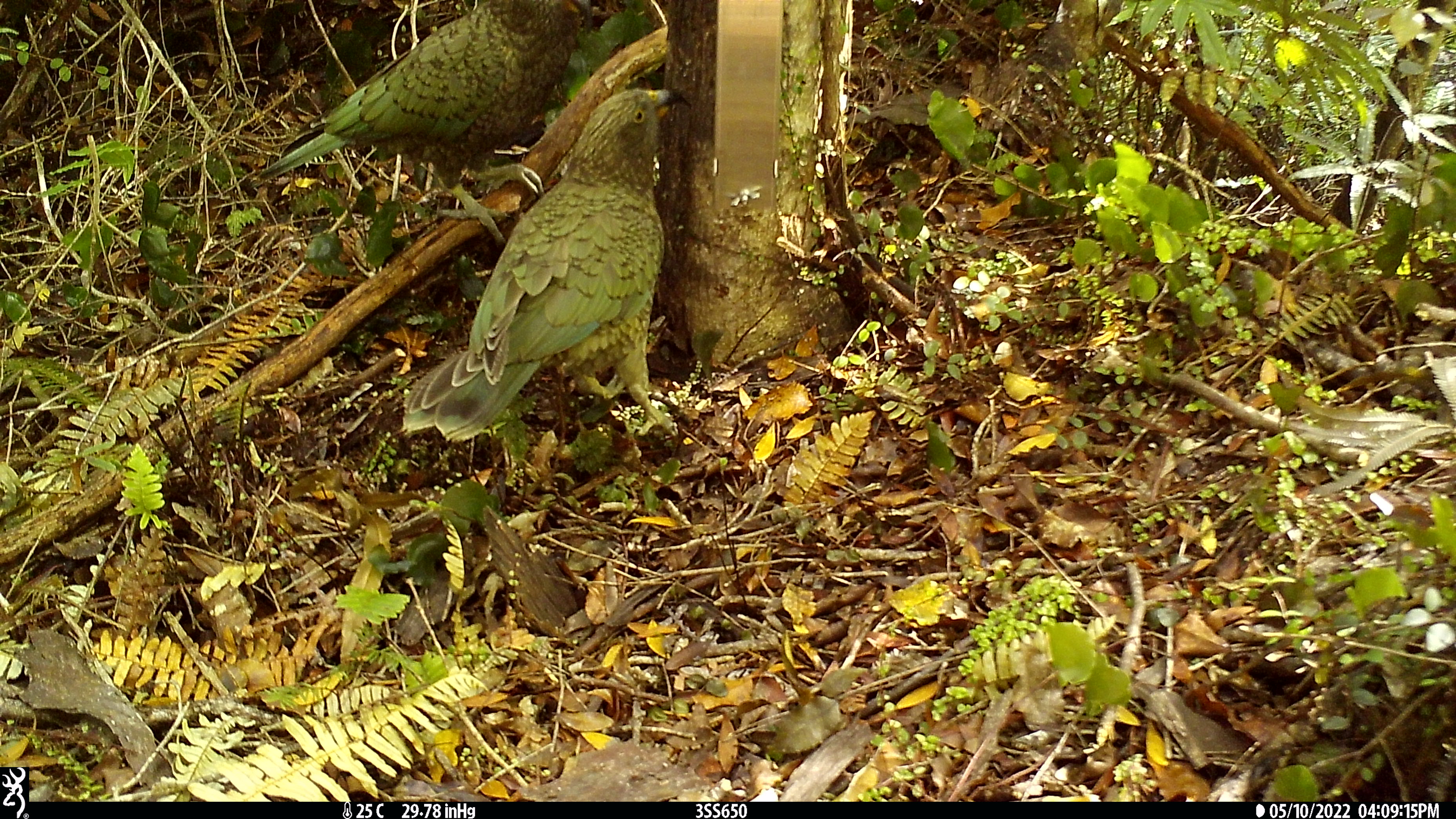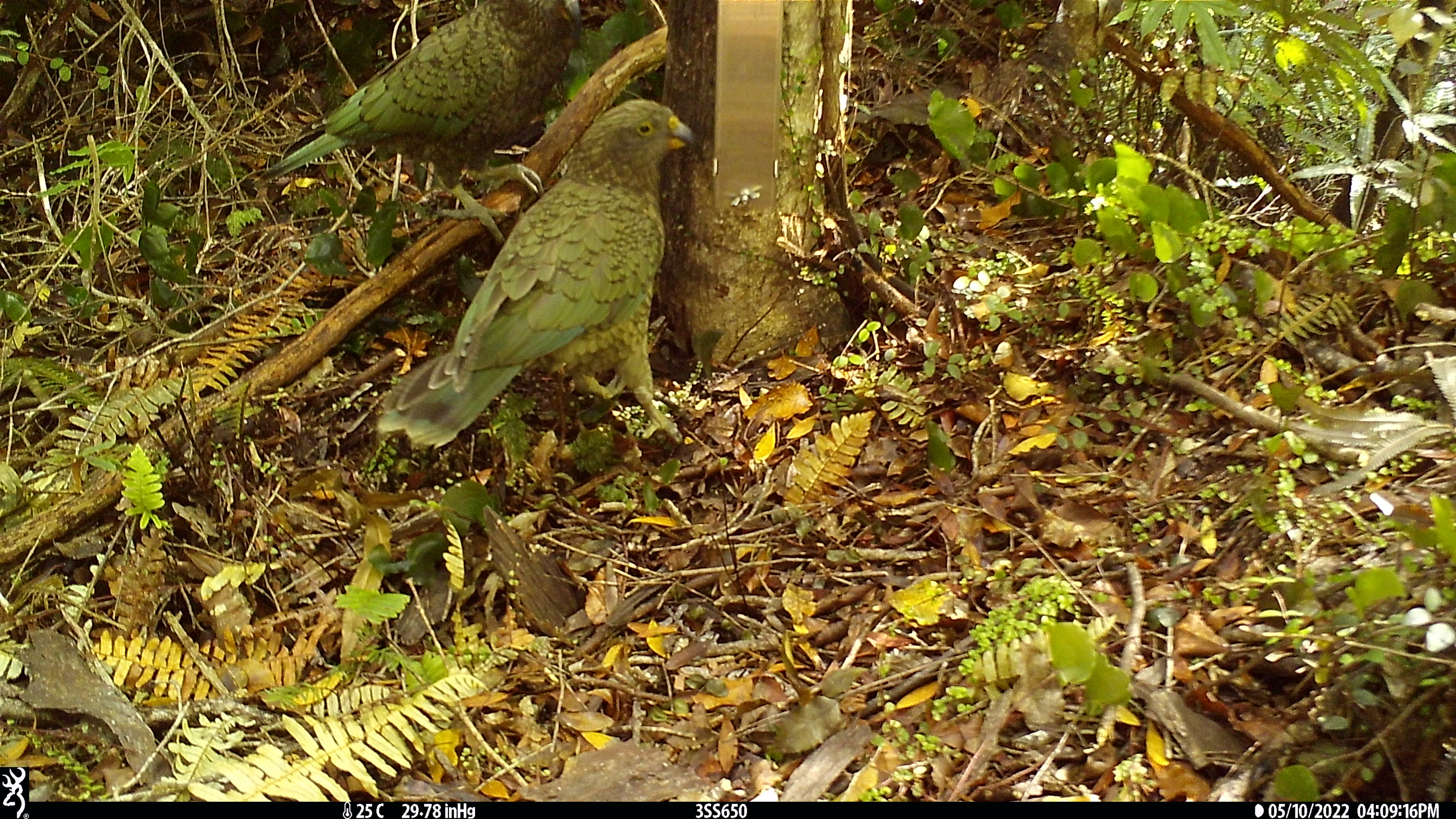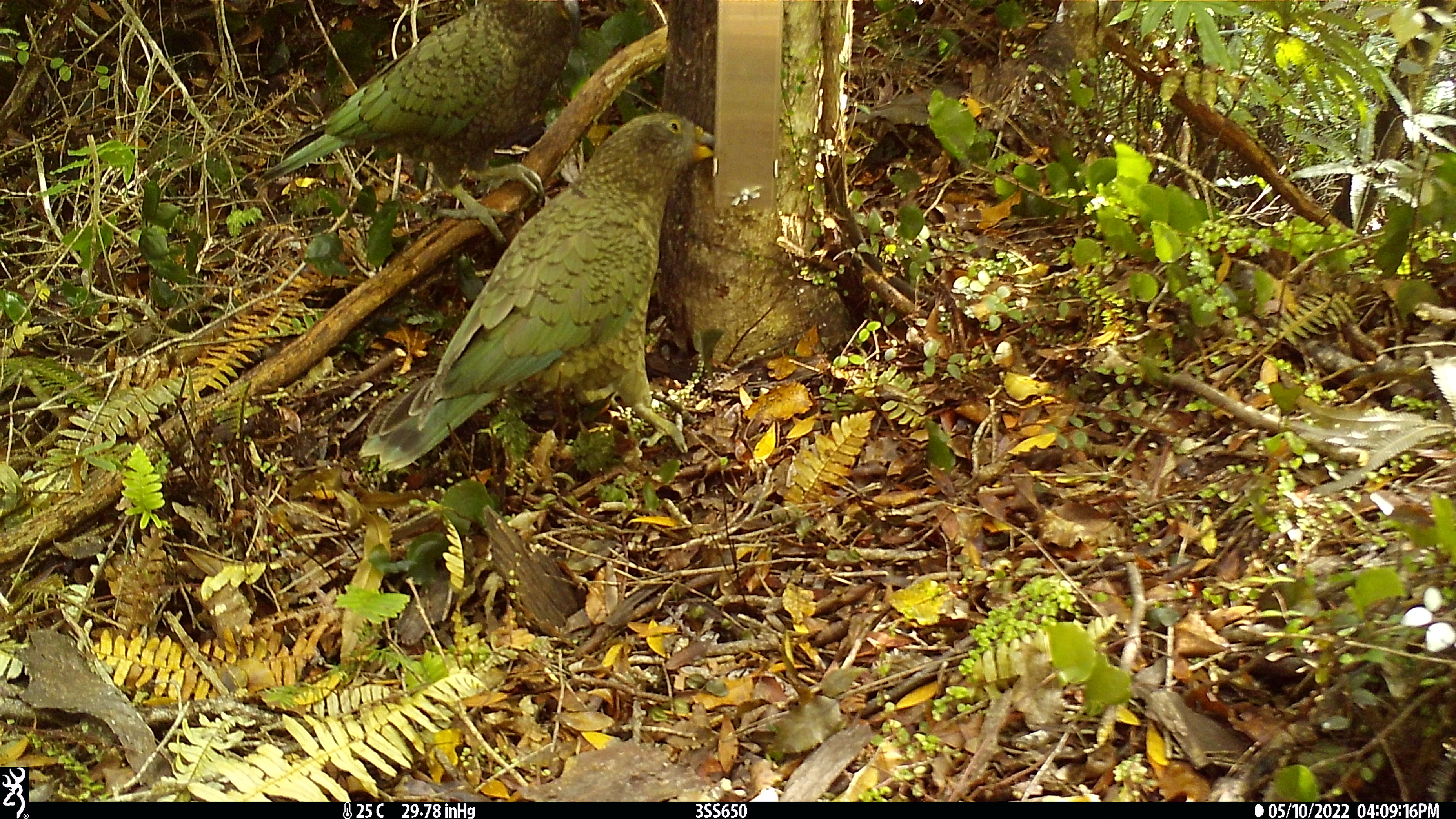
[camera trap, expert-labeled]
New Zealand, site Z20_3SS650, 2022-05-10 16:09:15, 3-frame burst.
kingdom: Animalia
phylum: Chordata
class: Aves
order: Psittaciformes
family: Strigopidae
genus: Nestor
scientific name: Nestor notabilis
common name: kea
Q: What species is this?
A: Kea (Nestor notabilis).